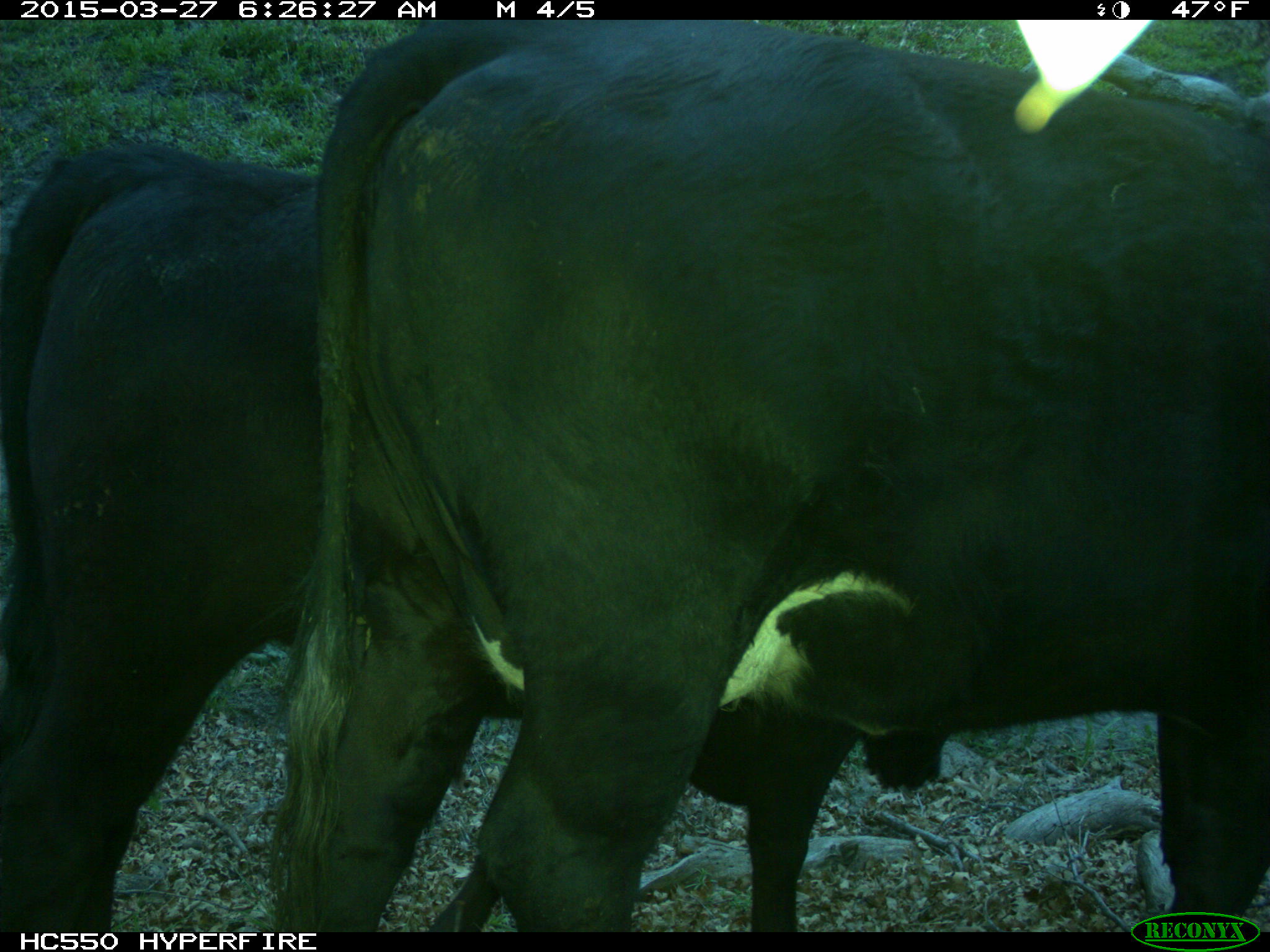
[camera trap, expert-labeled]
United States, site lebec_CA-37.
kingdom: Animalia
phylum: Chordata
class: Mammalia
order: Artiodactyla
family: Bovidae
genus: Bos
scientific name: Bos taurus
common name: domestic cow